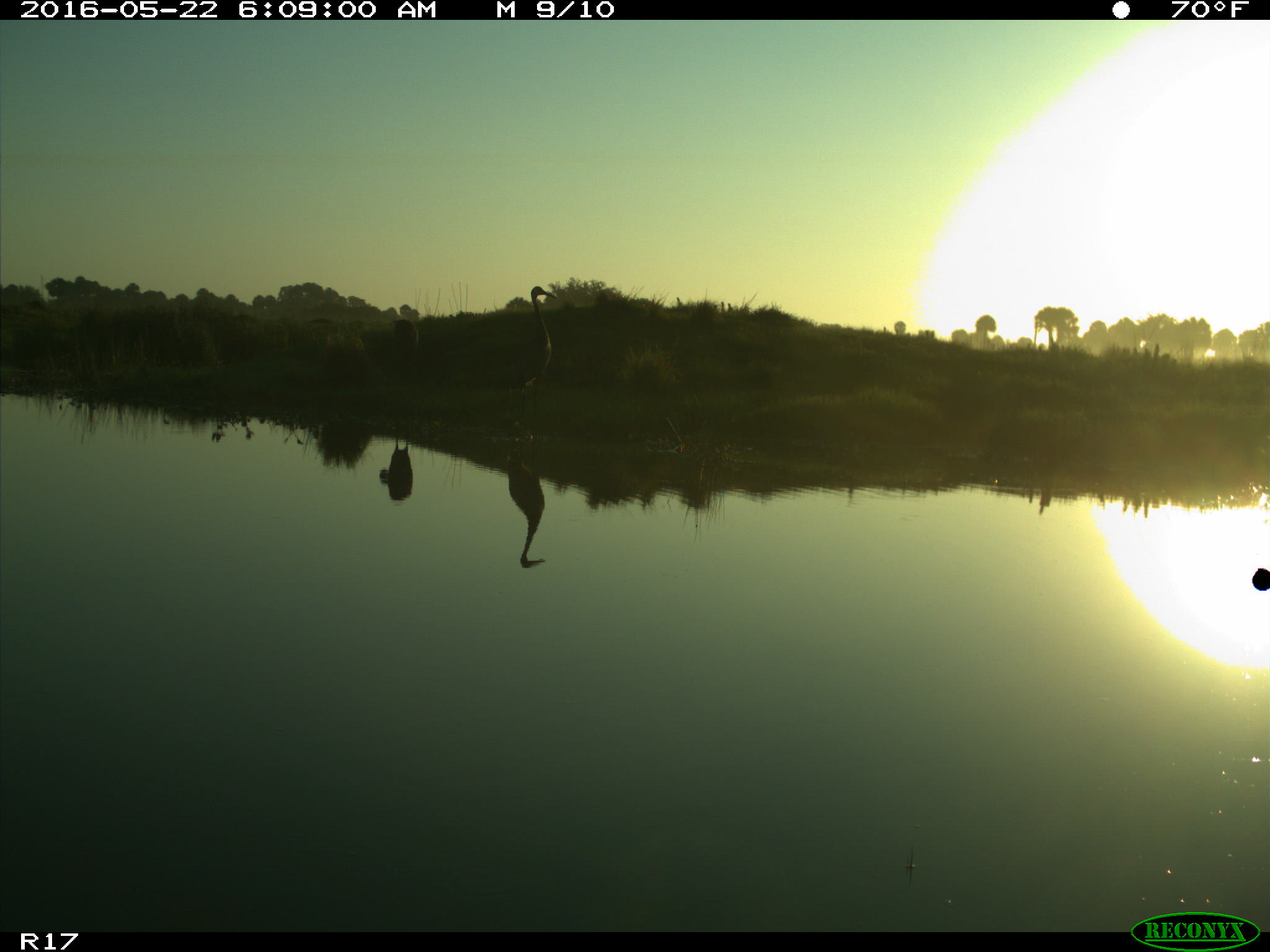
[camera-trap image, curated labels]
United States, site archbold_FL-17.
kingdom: Animalia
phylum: Chordata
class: Mammalia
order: Artiodactyla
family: Bovidae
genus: Bos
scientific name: Bos taurus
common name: domestic cow